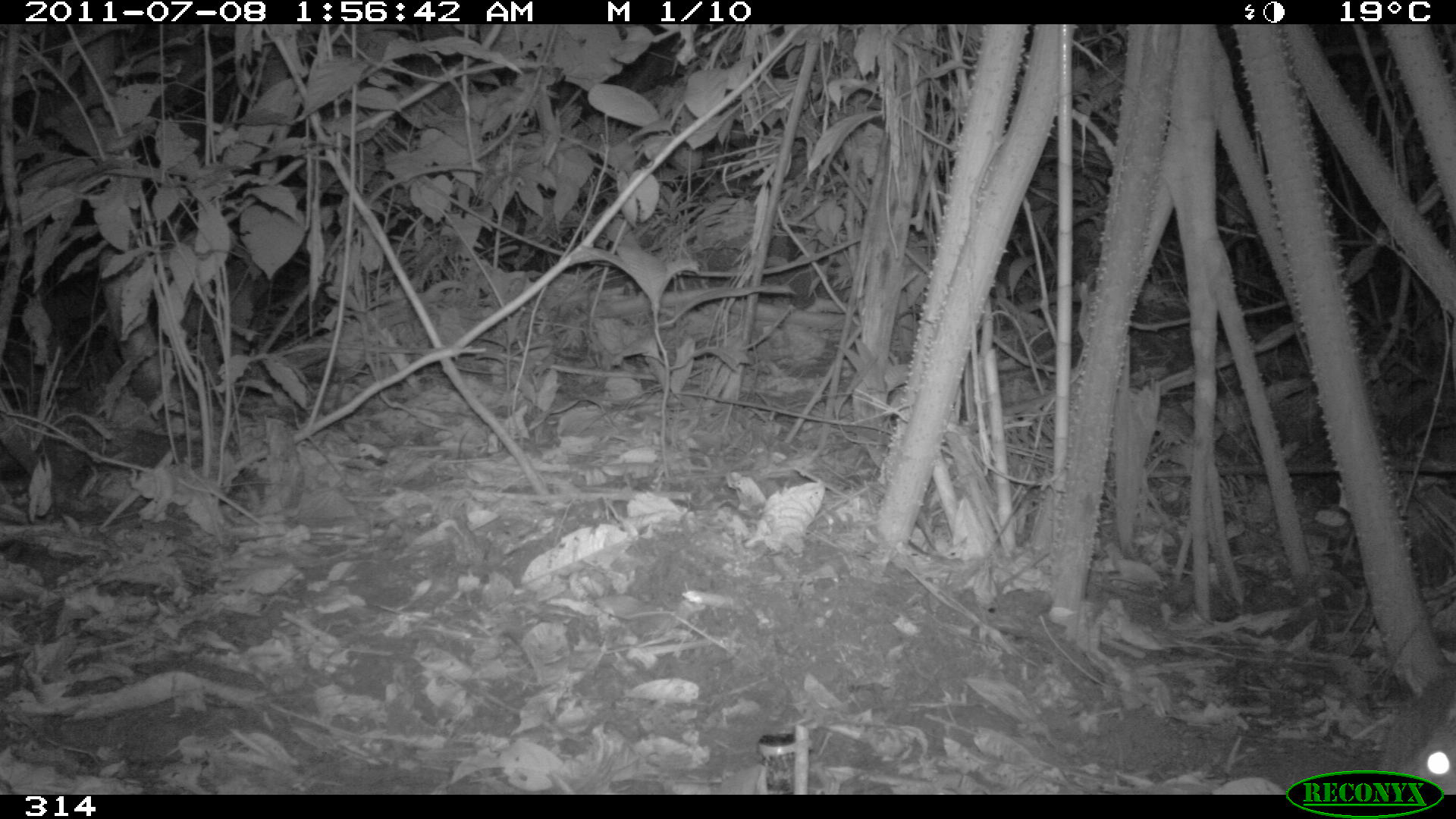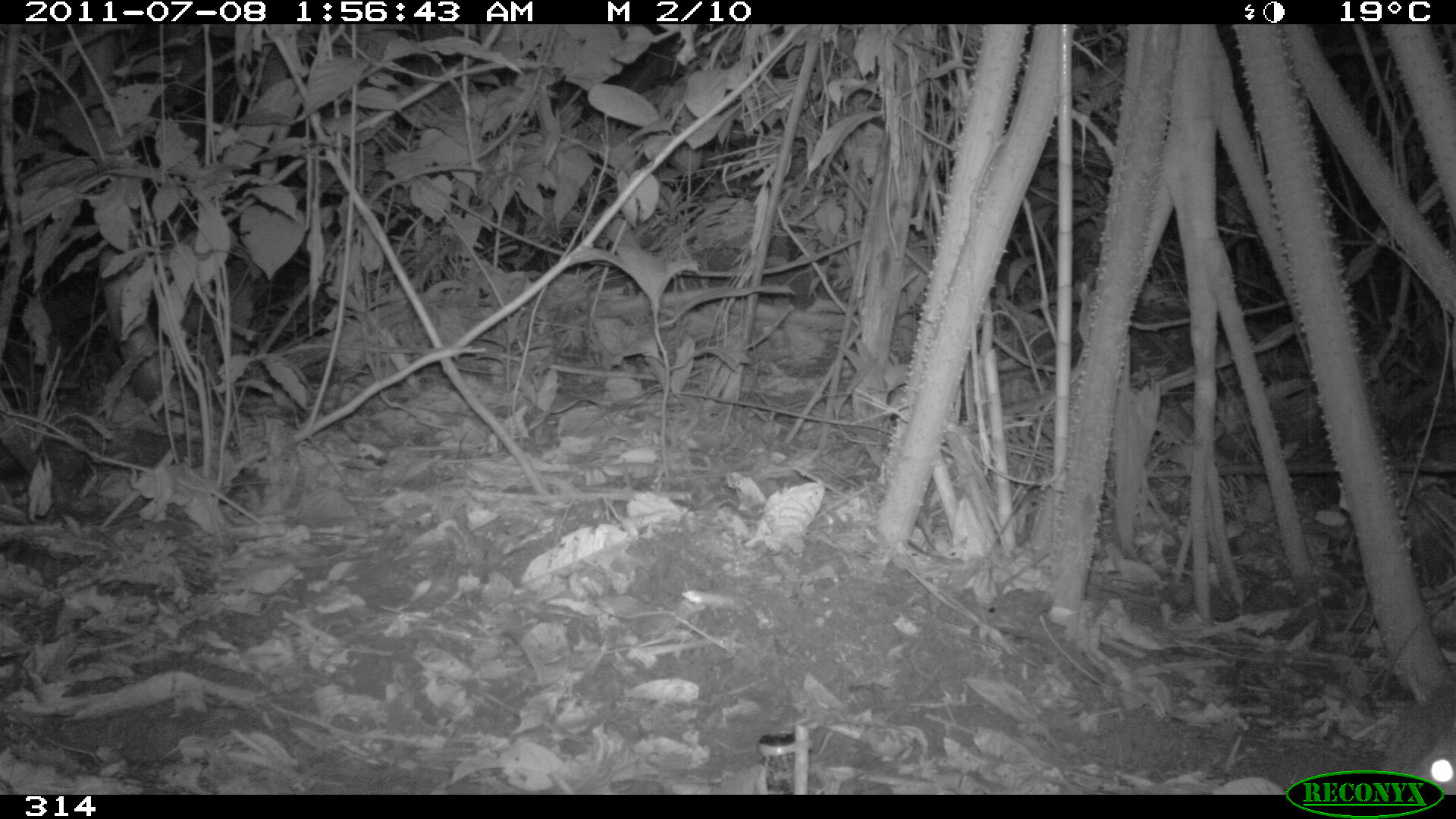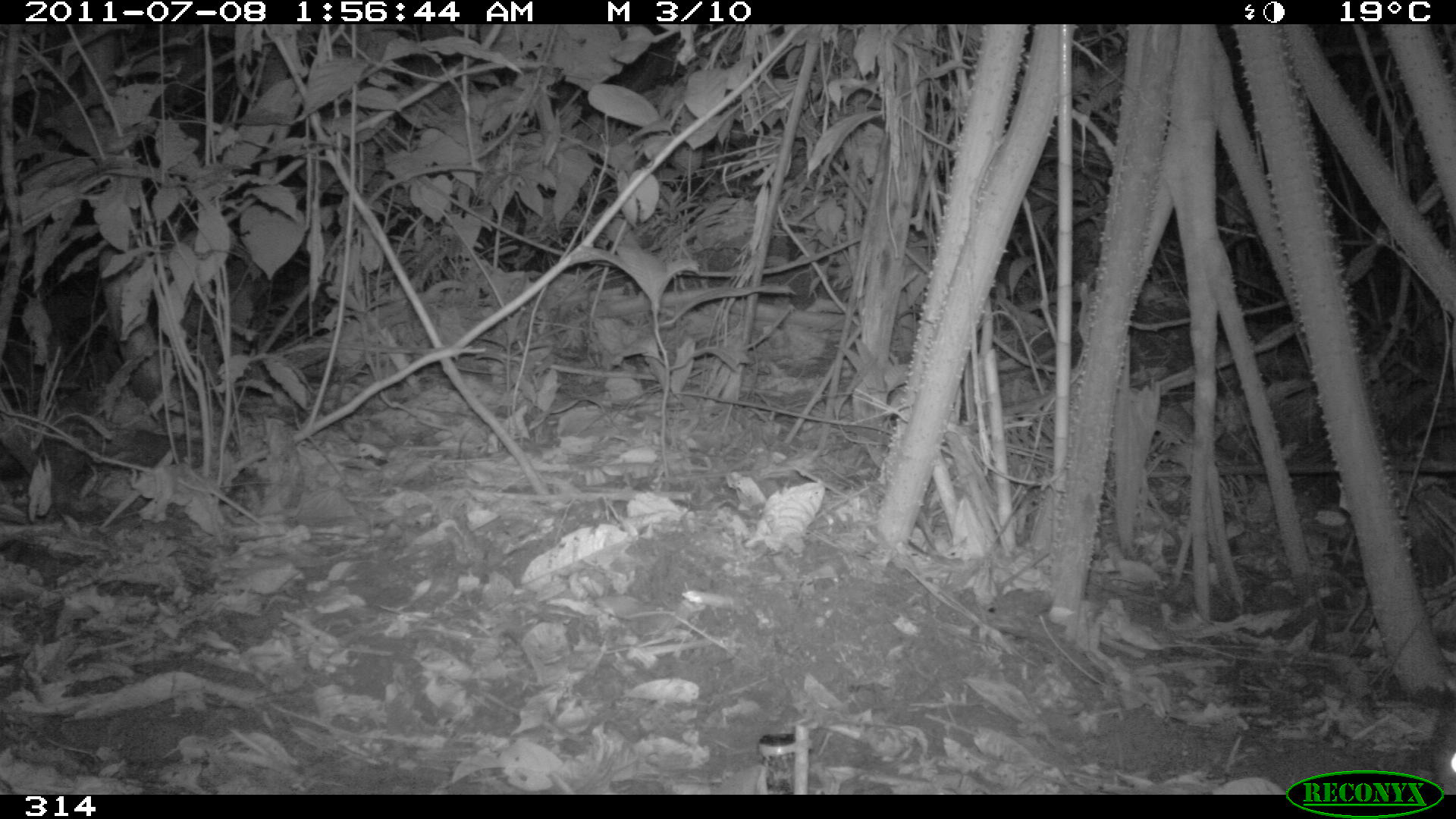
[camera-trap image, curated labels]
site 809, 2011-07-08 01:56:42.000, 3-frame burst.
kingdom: Animalia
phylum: Chordata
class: Mammalia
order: Rodentia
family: Cuniculidae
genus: Cuniculus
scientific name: Cuniculus paca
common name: spotted paca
Cuniculus paca (spotted paca).